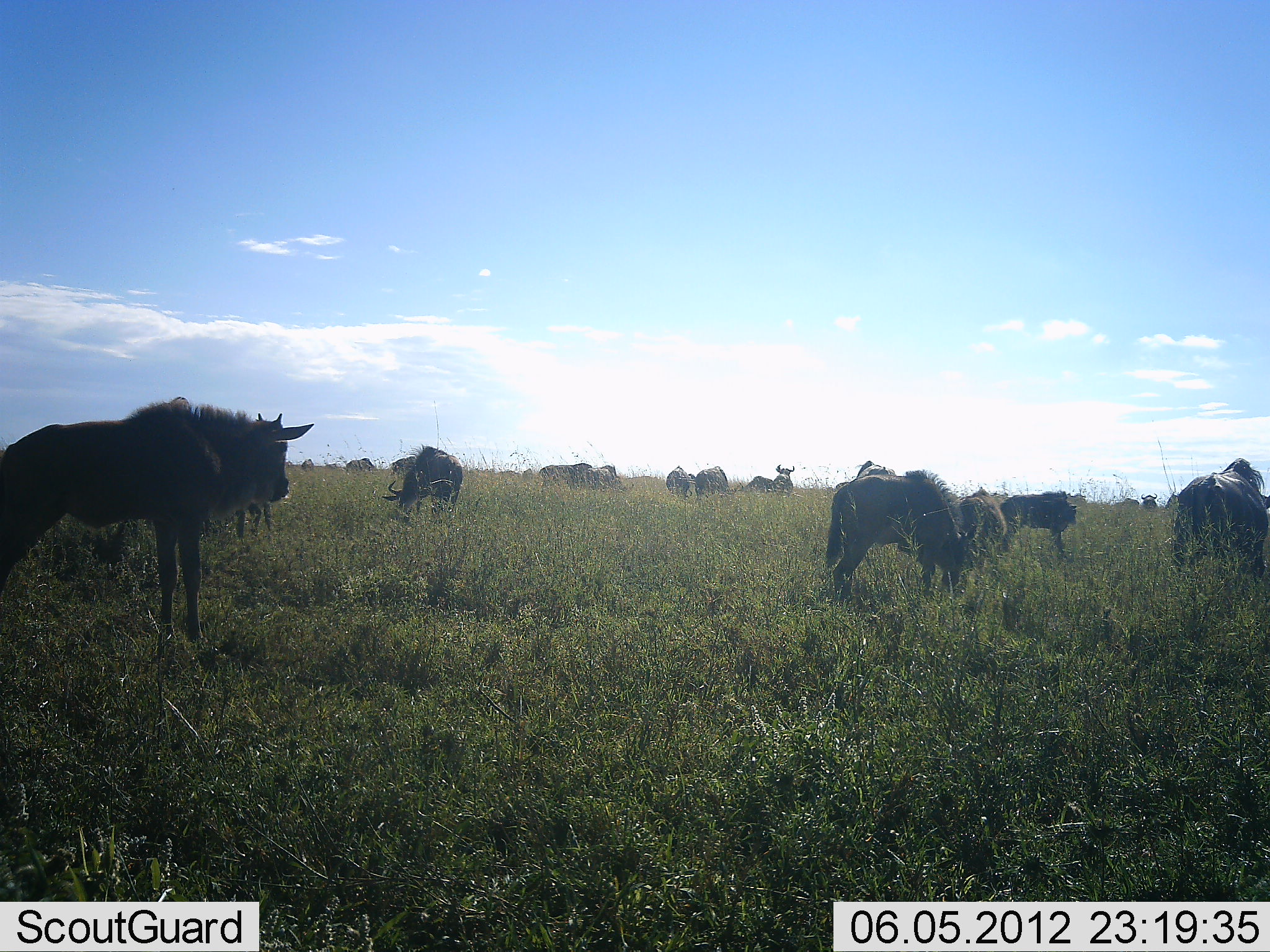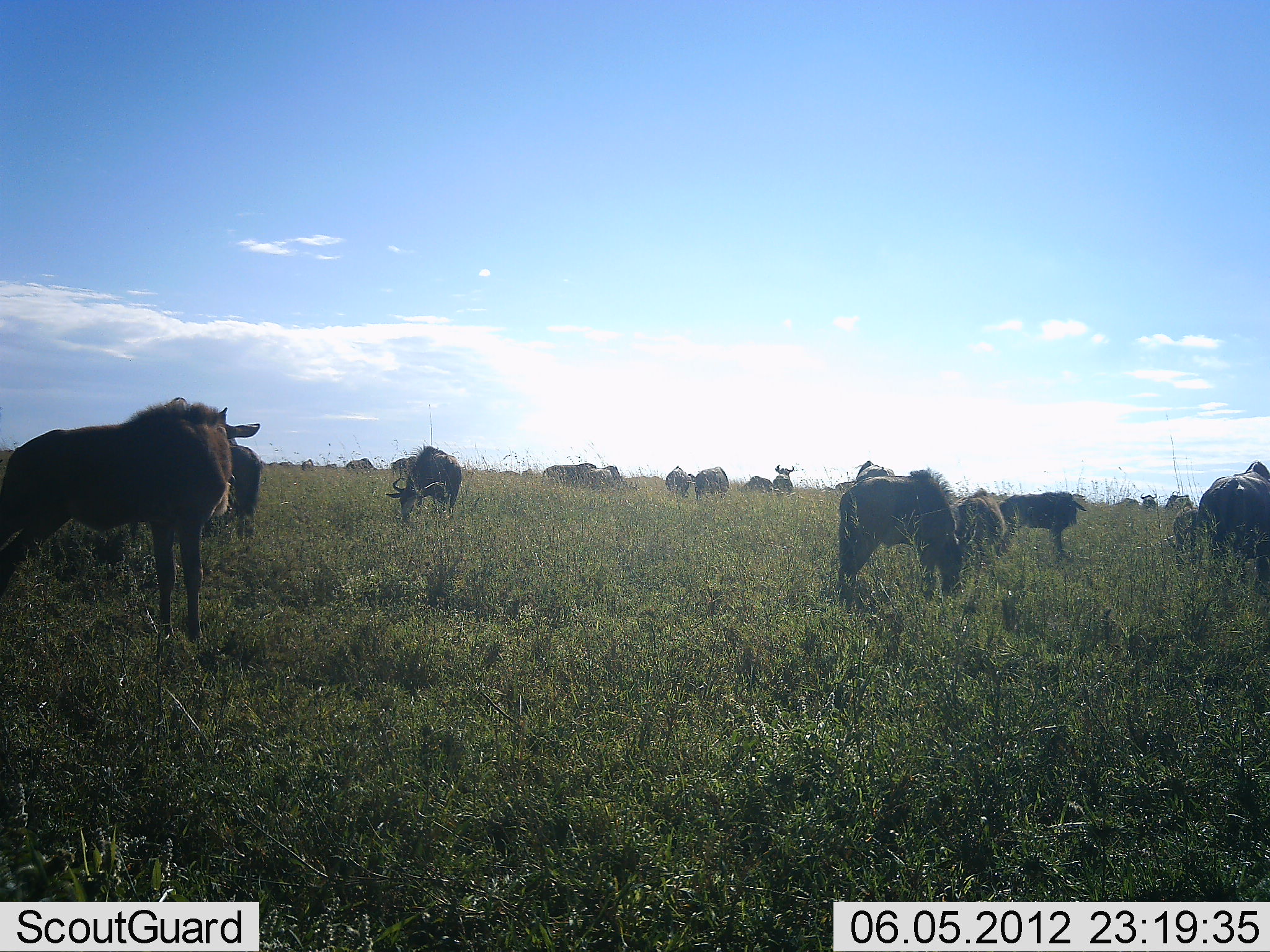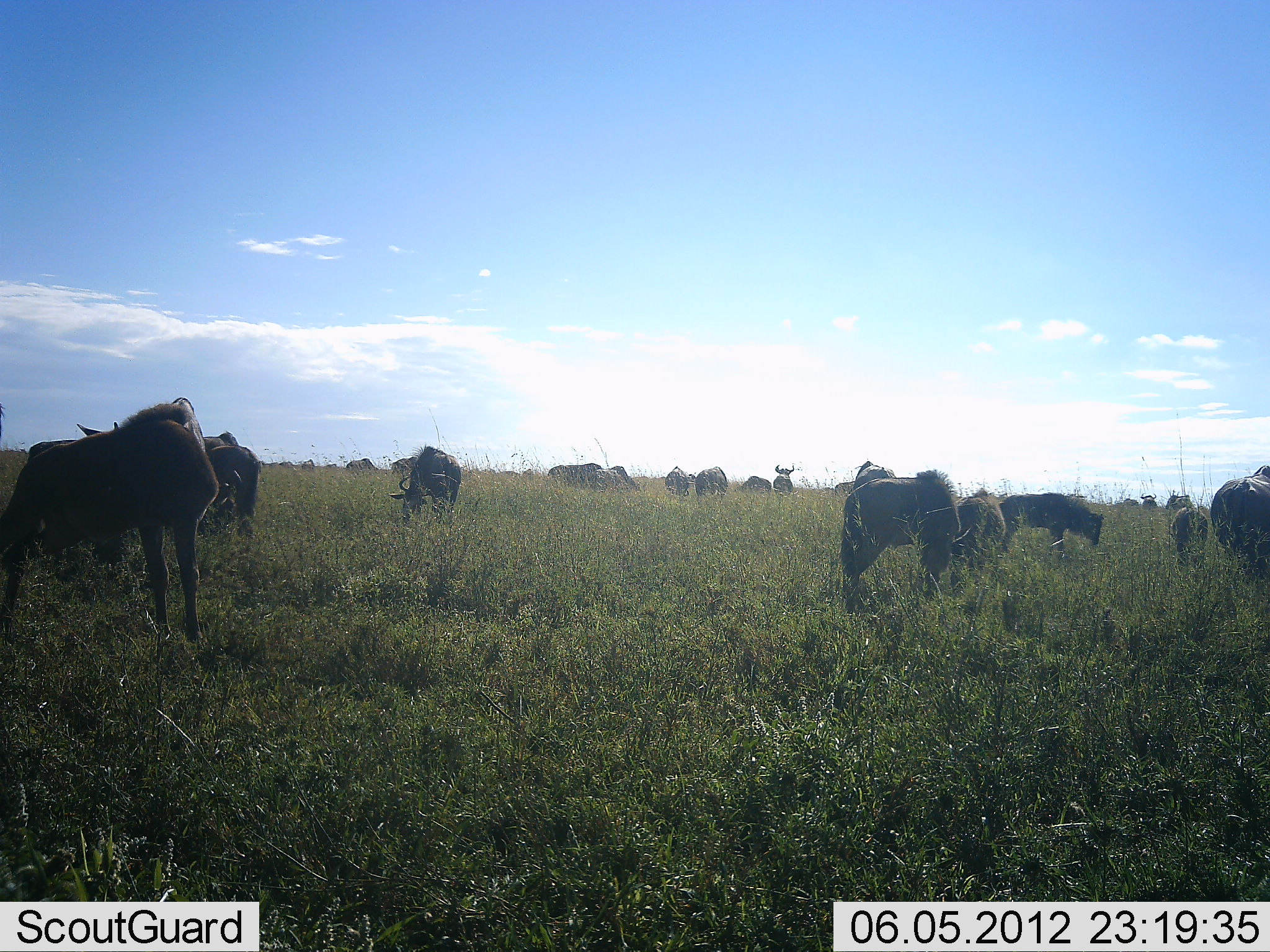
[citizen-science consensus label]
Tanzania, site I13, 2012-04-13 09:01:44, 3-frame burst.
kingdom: Animalia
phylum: Chordata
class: Mammalia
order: Artiodactyla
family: Bovidae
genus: Connochaetes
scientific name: Connochaetes taurinus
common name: blue wildebeest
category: wildebeest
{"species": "wildebeest (blue wildebeest) (Connochaetes taurinus)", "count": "11-50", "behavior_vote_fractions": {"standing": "89%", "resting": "5%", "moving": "11%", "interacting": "5%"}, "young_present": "32%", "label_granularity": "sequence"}